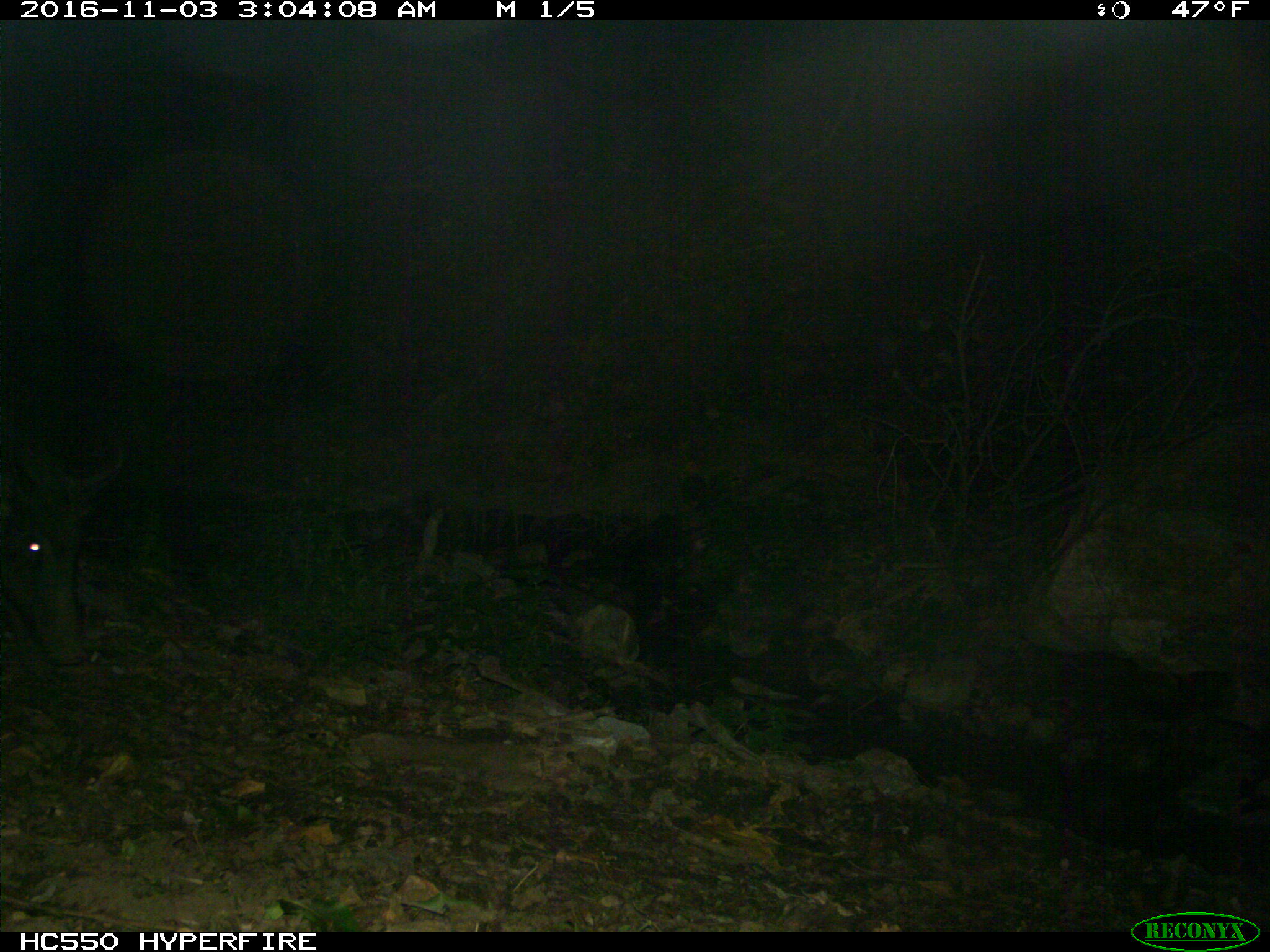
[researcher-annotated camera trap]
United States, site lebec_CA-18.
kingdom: Animalia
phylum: Chordata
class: Mammalia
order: Artiodactyla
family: Suidae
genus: Sus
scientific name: Sus scrofa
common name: wild boar